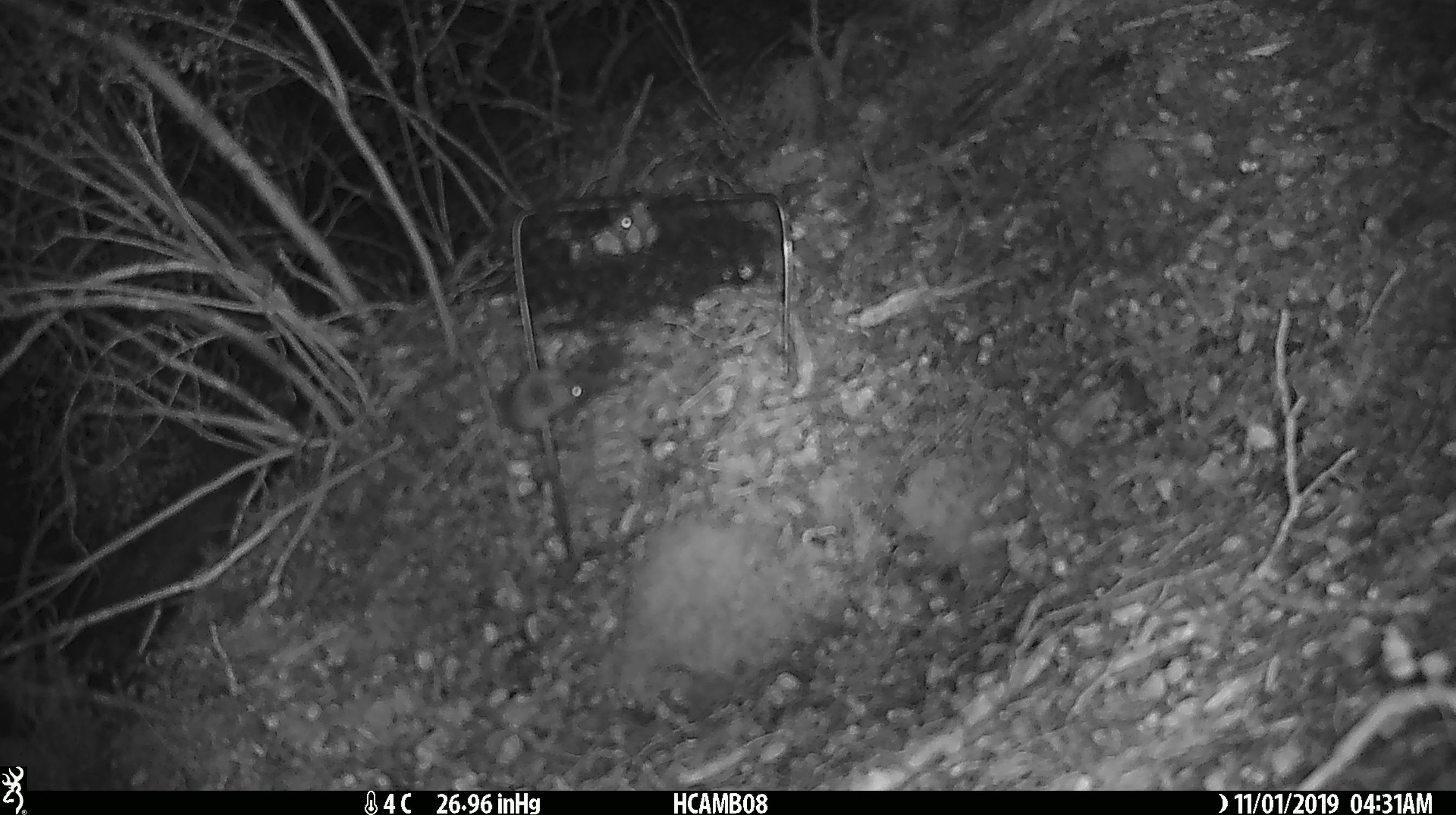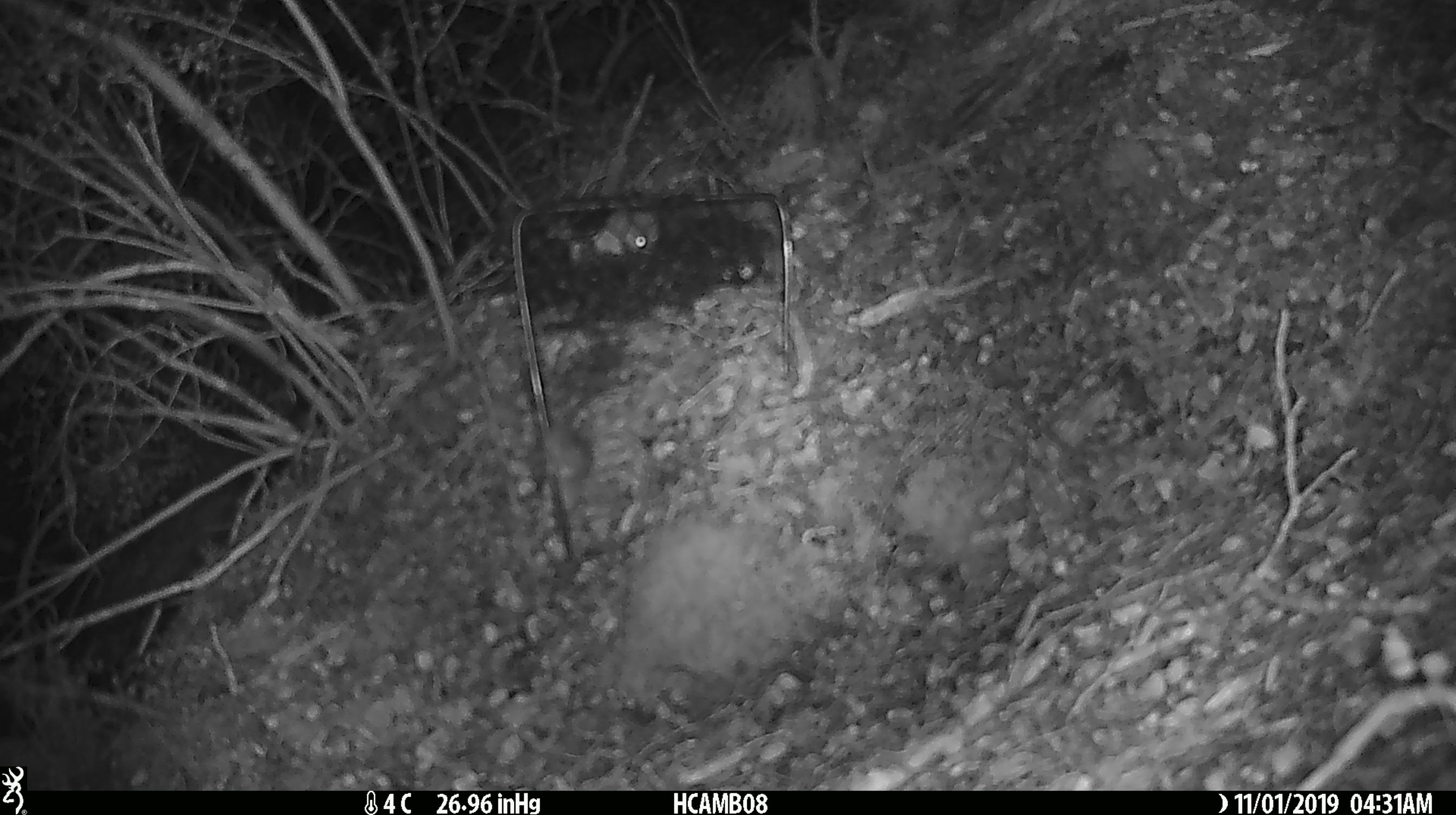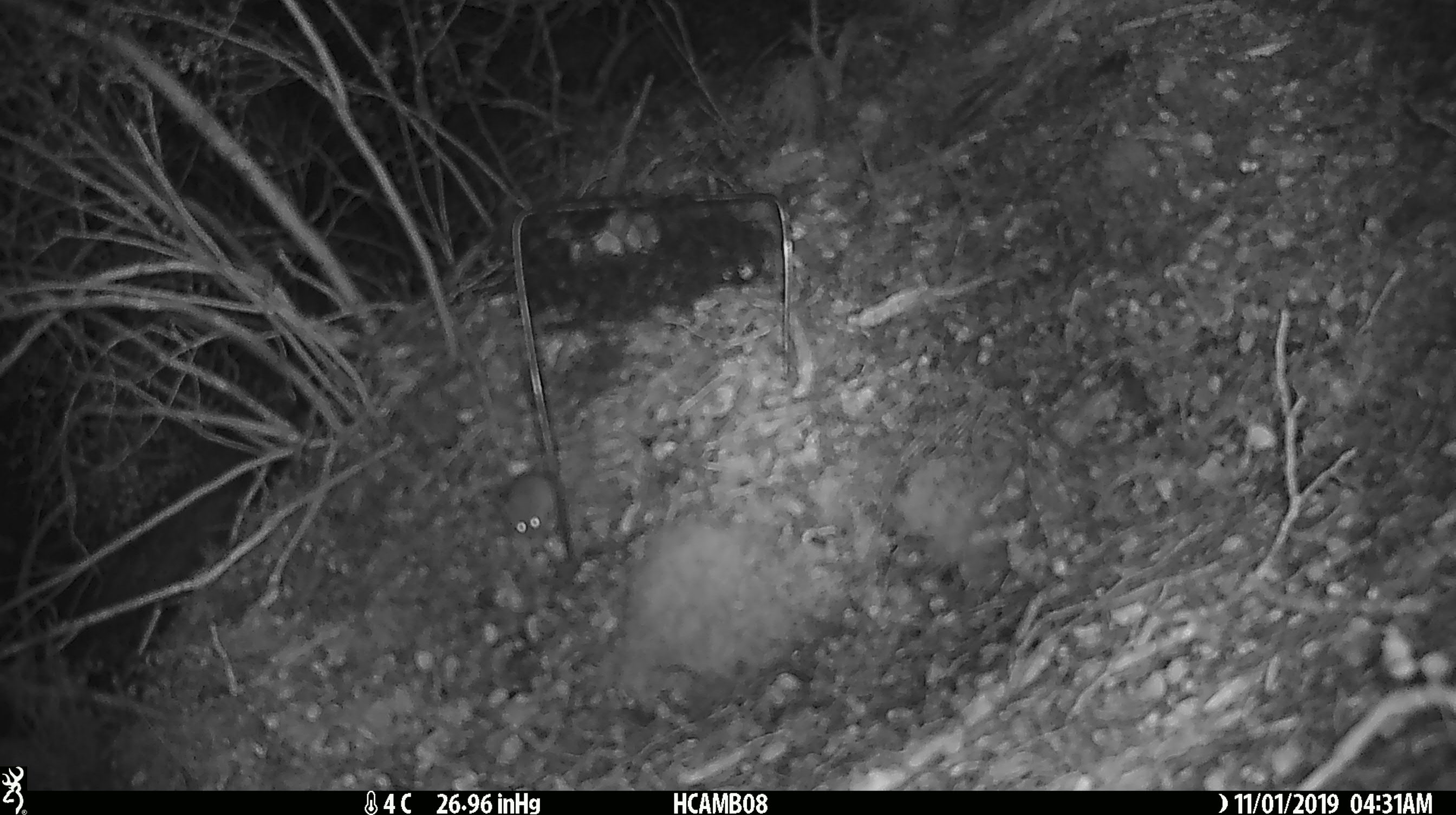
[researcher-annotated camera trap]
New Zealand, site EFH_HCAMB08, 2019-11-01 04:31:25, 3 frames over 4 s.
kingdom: Animalia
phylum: Chordata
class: Mammalia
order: Rodentia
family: Muridae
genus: Mus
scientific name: Mus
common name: mouse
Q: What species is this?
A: Mouse (Mus).